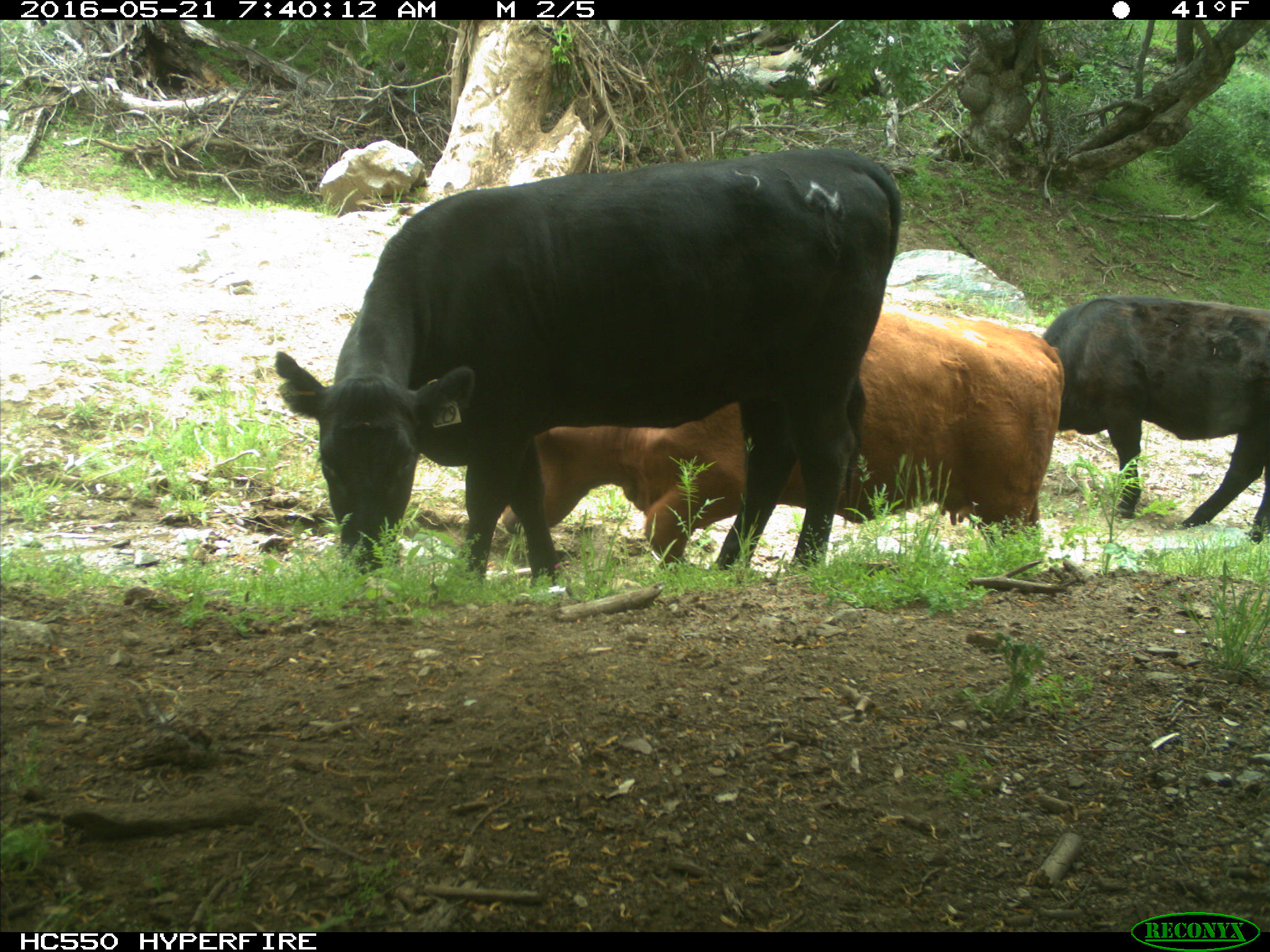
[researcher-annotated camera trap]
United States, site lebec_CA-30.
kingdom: Animalia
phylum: Chordata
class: Mammalia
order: Artiodactyla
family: Bovidae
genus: Bos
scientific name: Bos taurus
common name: domestic cow